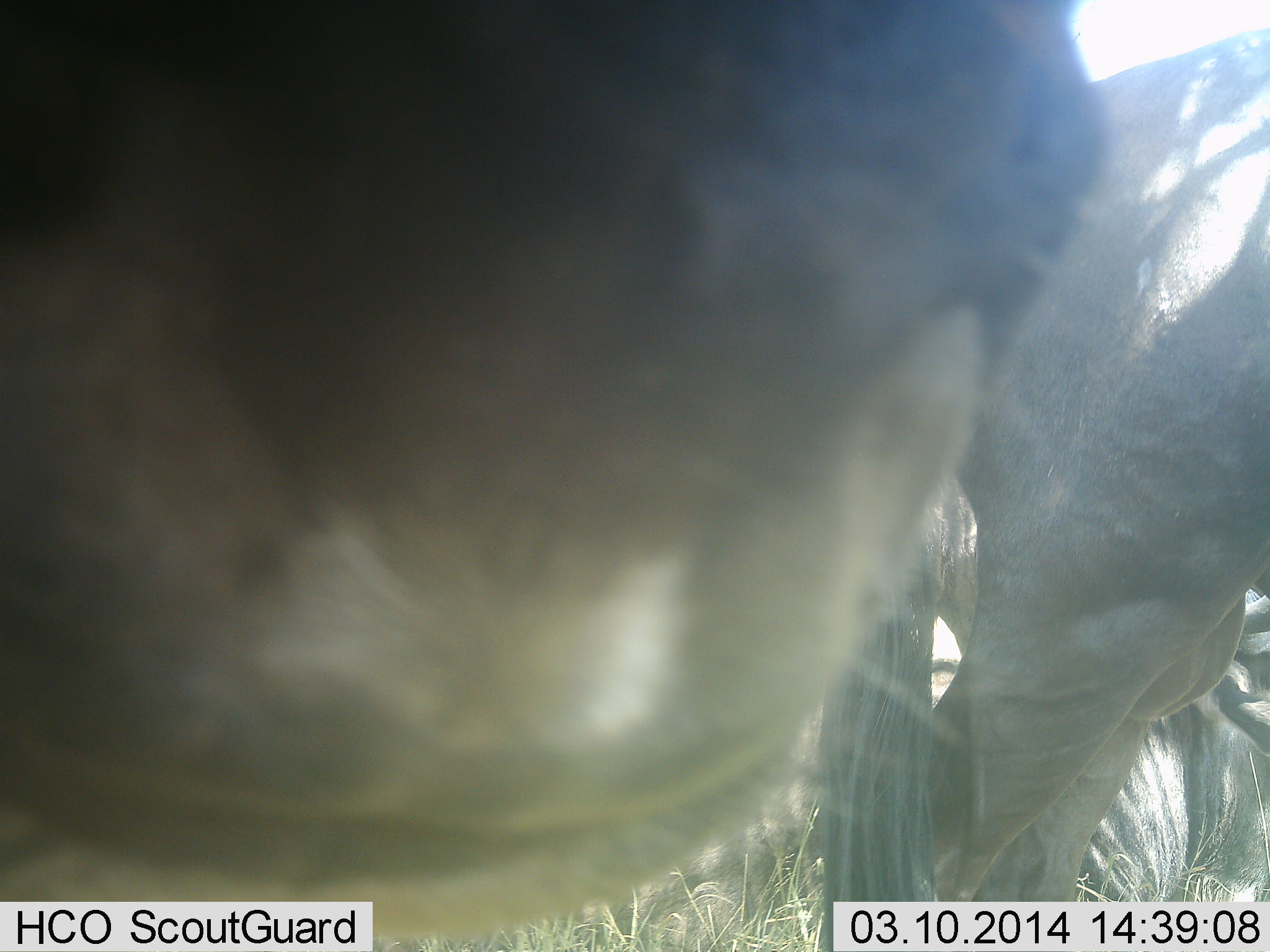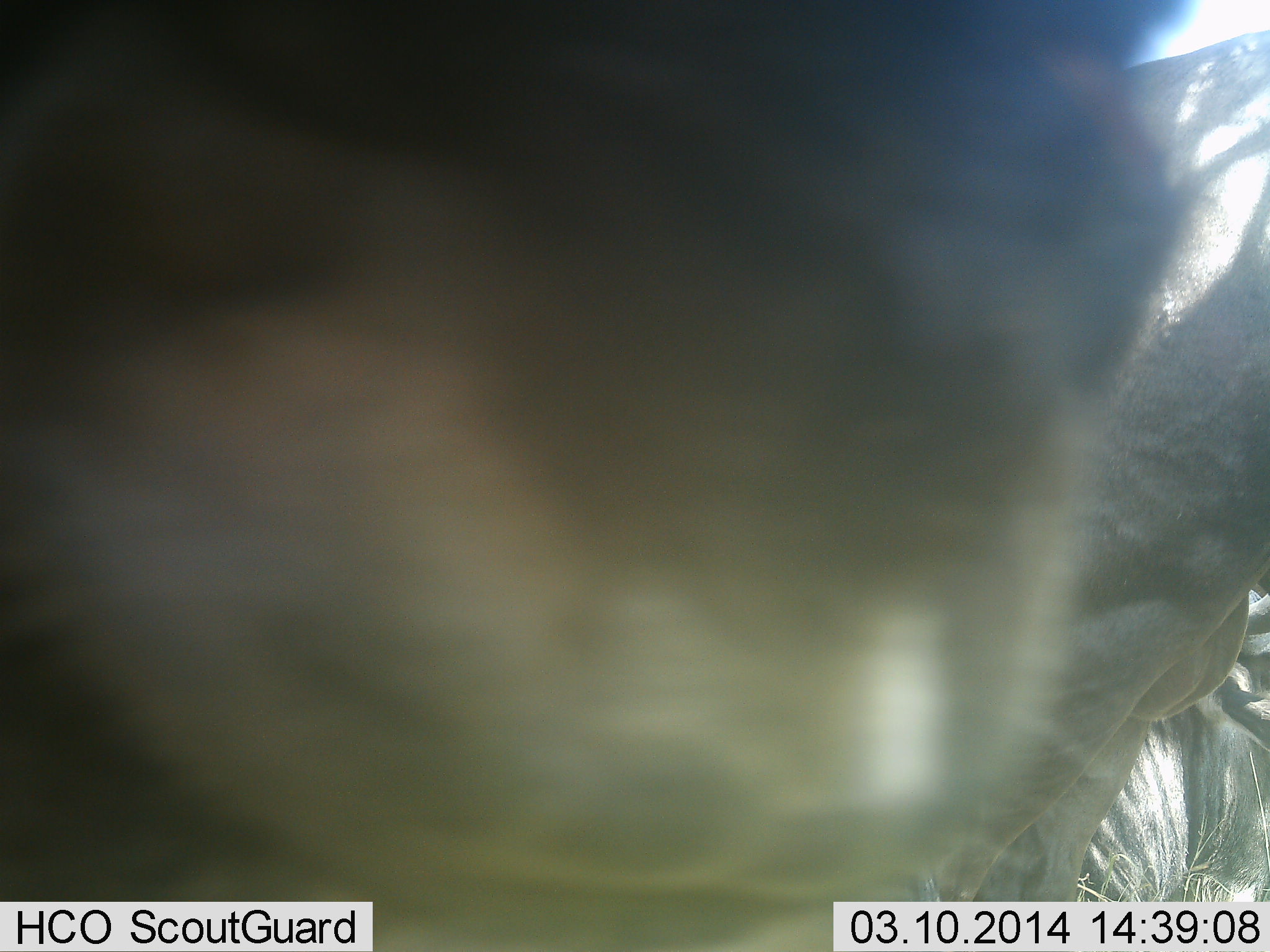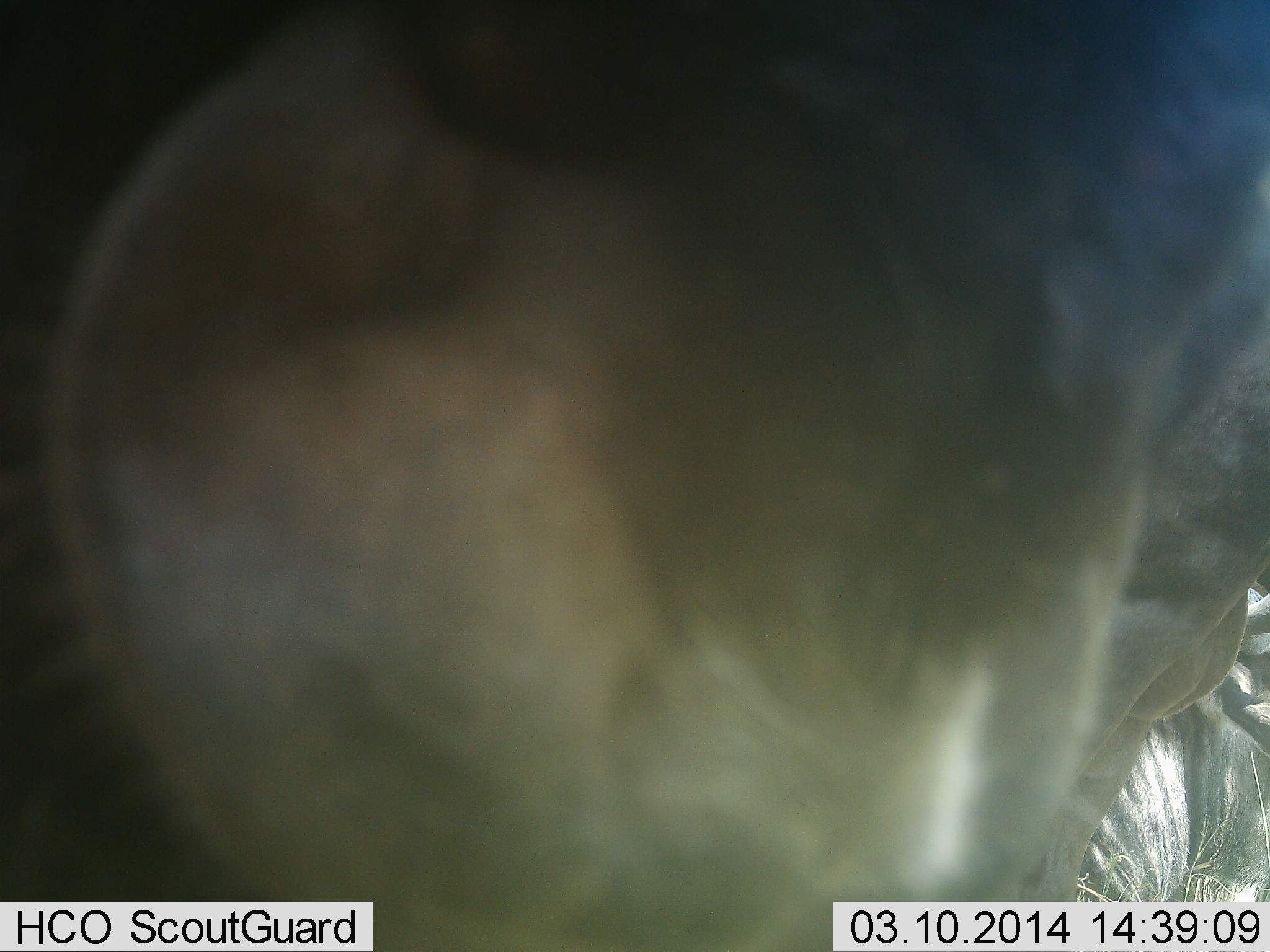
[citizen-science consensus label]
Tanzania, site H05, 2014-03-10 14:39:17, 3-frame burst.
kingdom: Animalia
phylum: Chordata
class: Mammalia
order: Artiodactyla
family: Bovidae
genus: Connochaetes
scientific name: Connochaetes taurinus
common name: blue wildebeest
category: wildebeest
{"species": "wildebeest (blue wildebeest) (Connochaetes taurinus)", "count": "3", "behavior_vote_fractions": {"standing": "92%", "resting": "42%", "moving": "8%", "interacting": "8%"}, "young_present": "0%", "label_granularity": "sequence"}